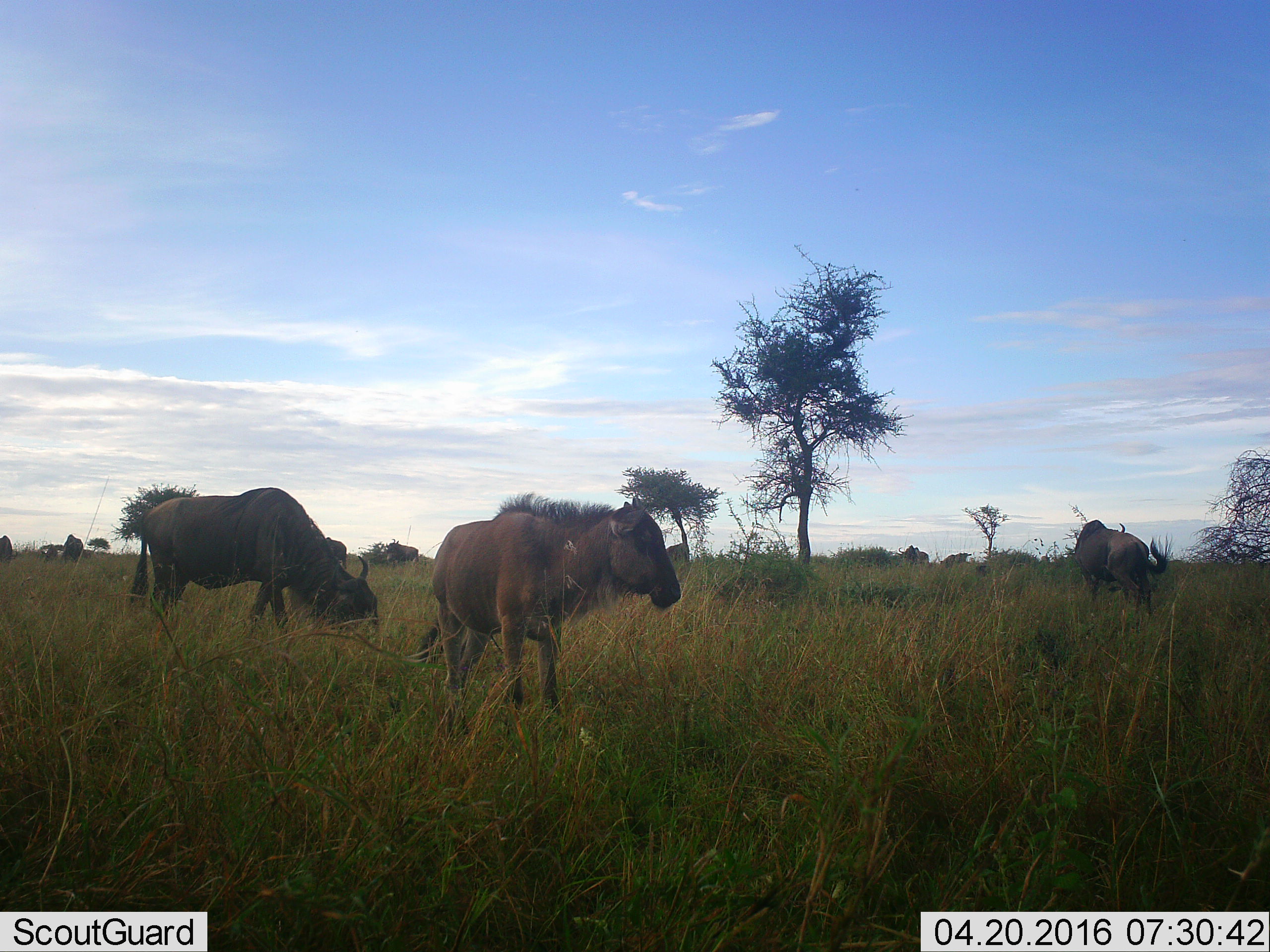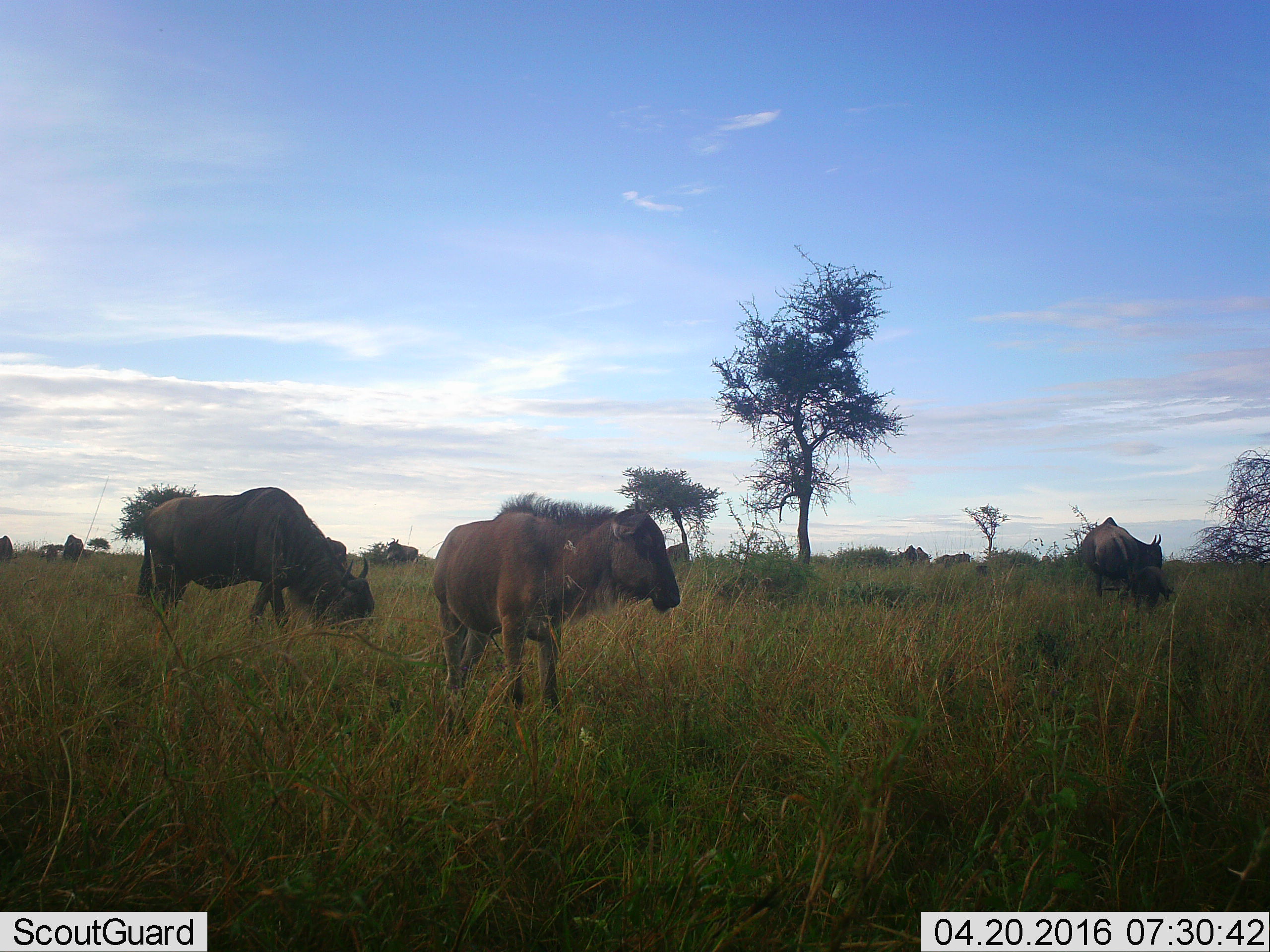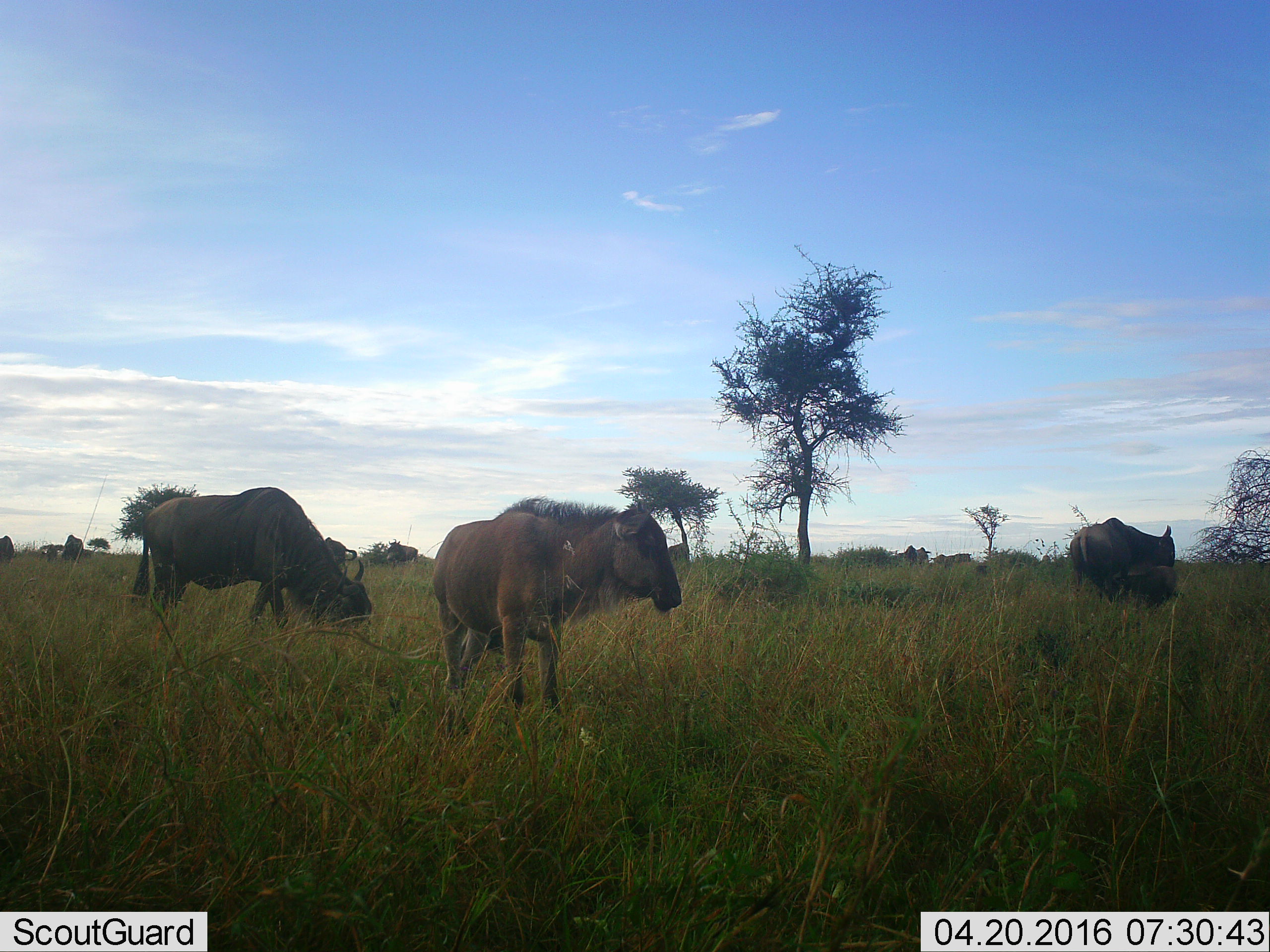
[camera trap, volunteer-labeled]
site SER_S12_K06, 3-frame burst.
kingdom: Animalia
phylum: Chordata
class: Mammalia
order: Artiodactyla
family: Bovidae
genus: Connochaetes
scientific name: Connochaetes taurinus taurinus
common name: blue wildebeest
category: wildebeestblue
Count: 8.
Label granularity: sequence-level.